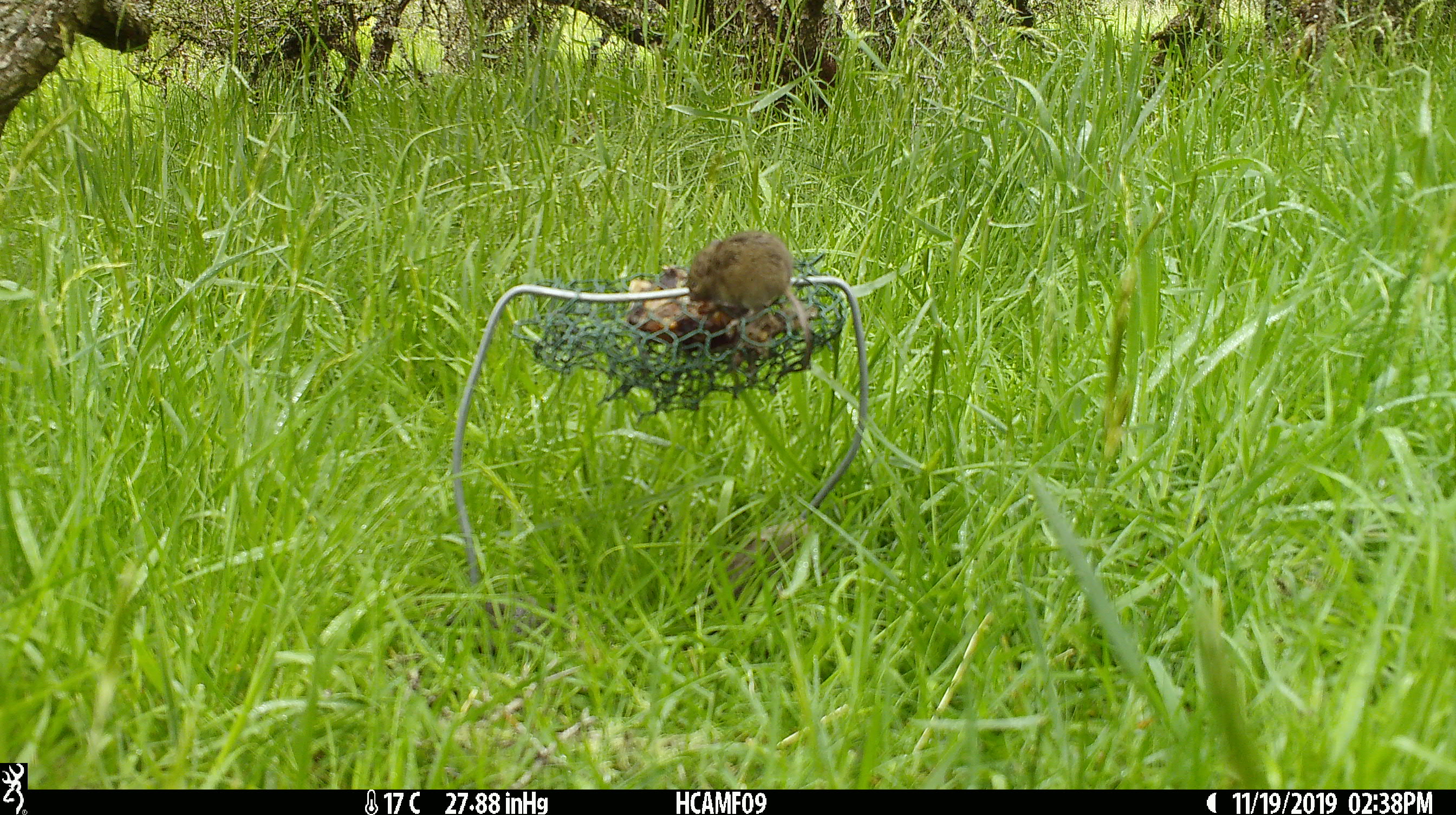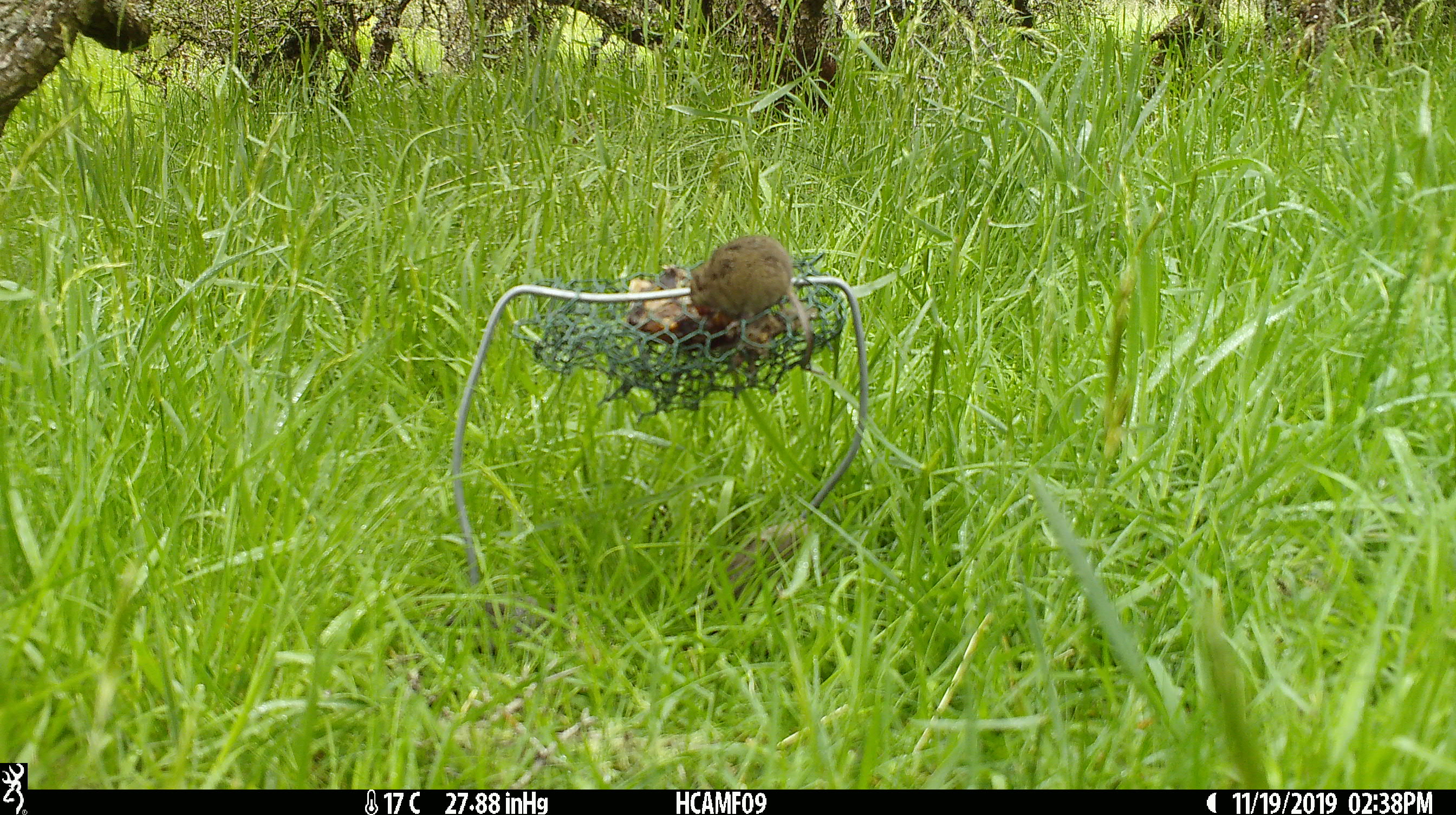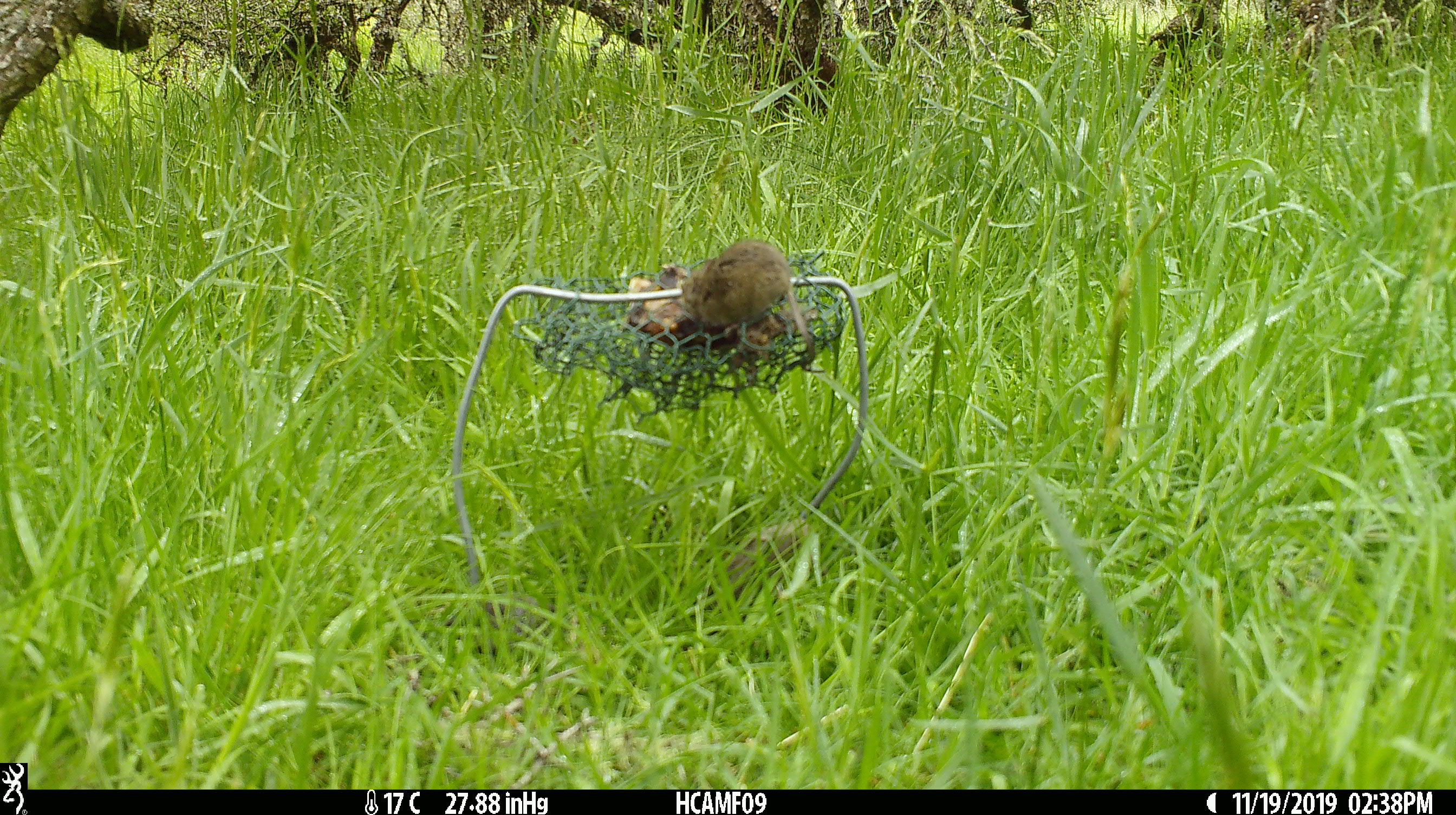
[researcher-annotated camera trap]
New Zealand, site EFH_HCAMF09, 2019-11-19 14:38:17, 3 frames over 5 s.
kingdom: Animalia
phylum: Chordata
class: Mammalia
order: Rodentia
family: Muridae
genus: Mus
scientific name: Mus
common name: mouse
Mouse (Mus).